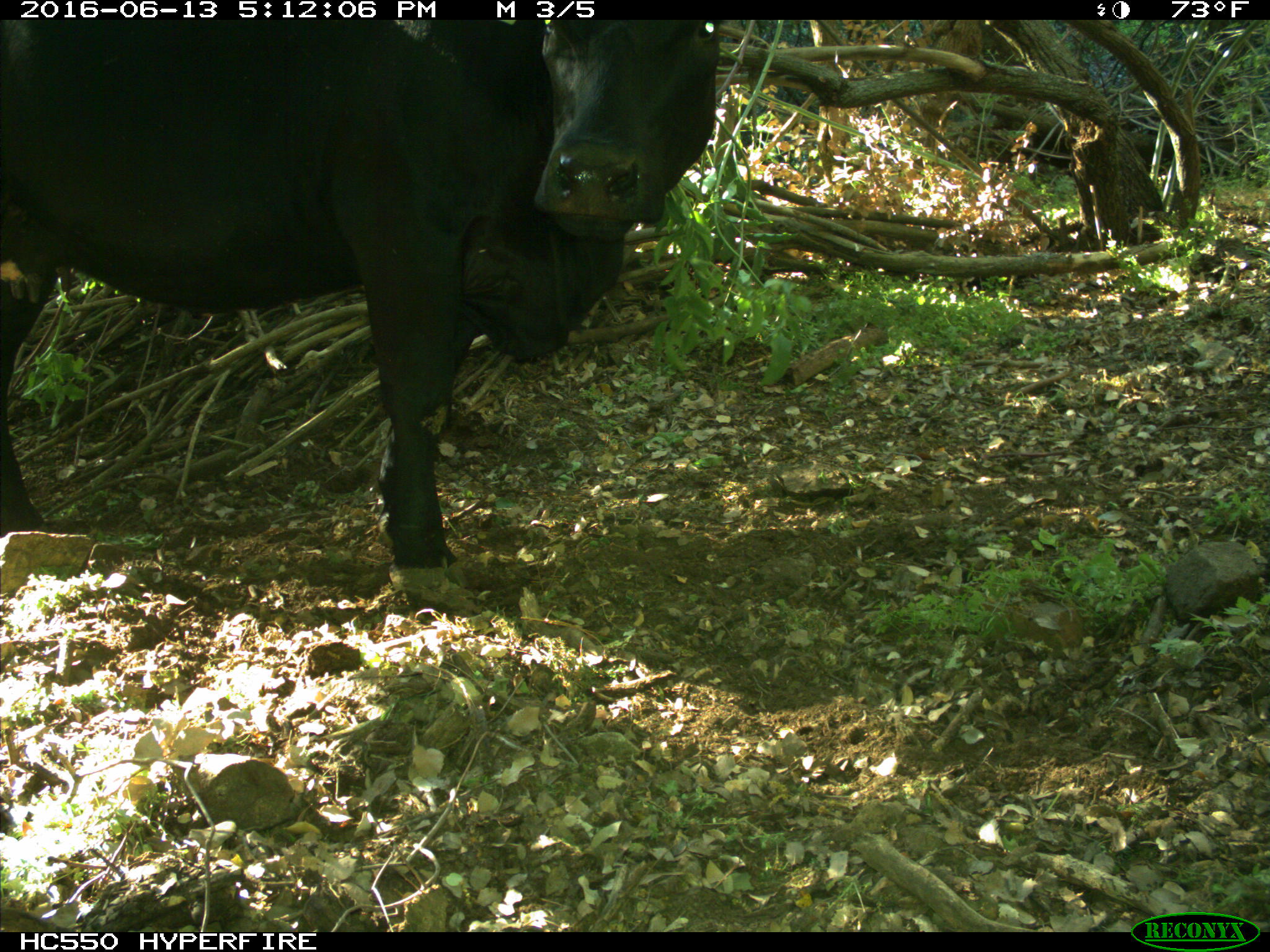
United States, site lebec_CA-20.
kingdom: Animalia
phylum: Chordata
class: Mammalia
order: Artiodactyla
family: Bovidae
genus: Bos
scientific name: Bos taurus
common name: domestic cow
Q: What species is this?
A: Bos taurus (domestic cow).